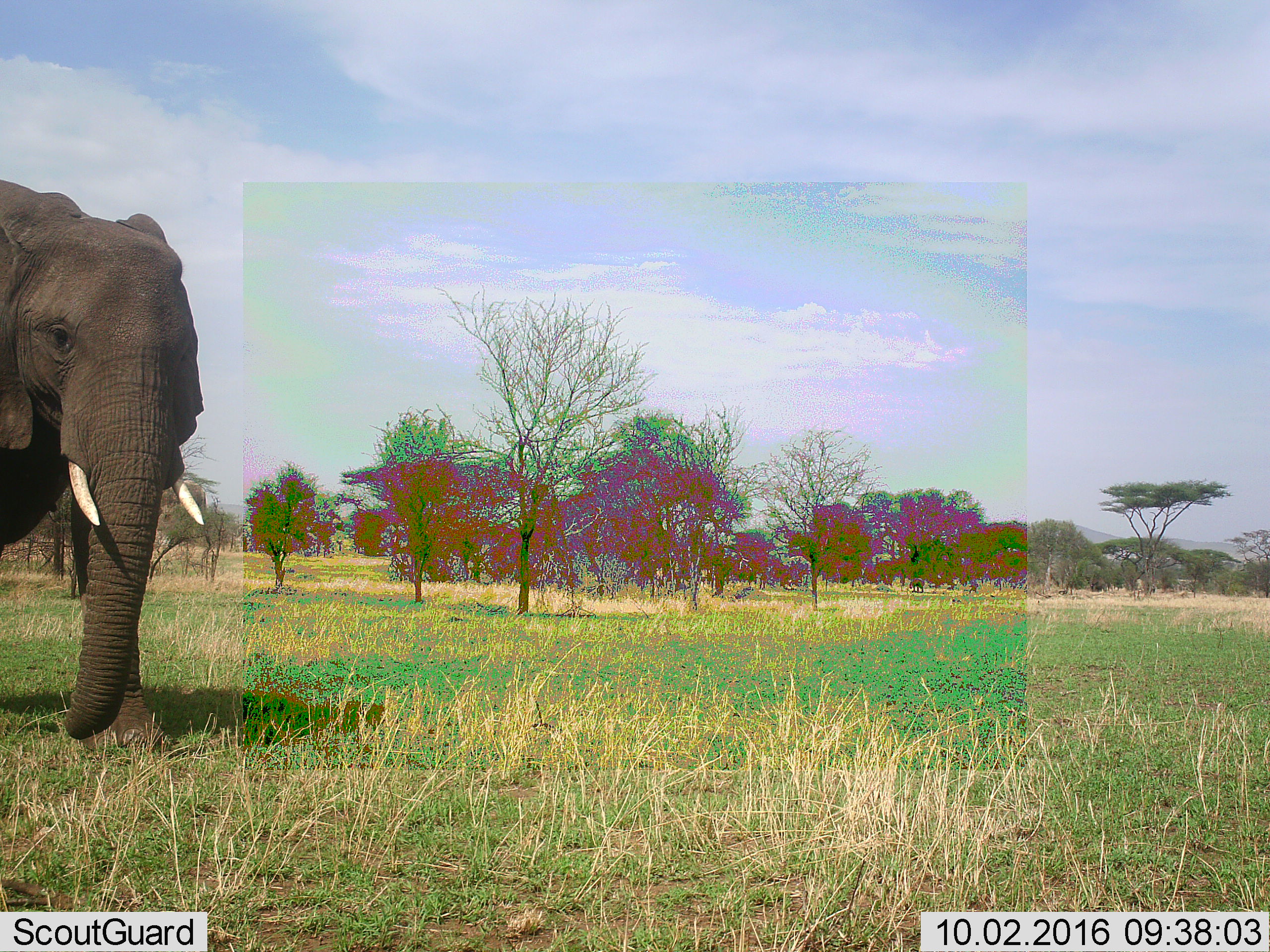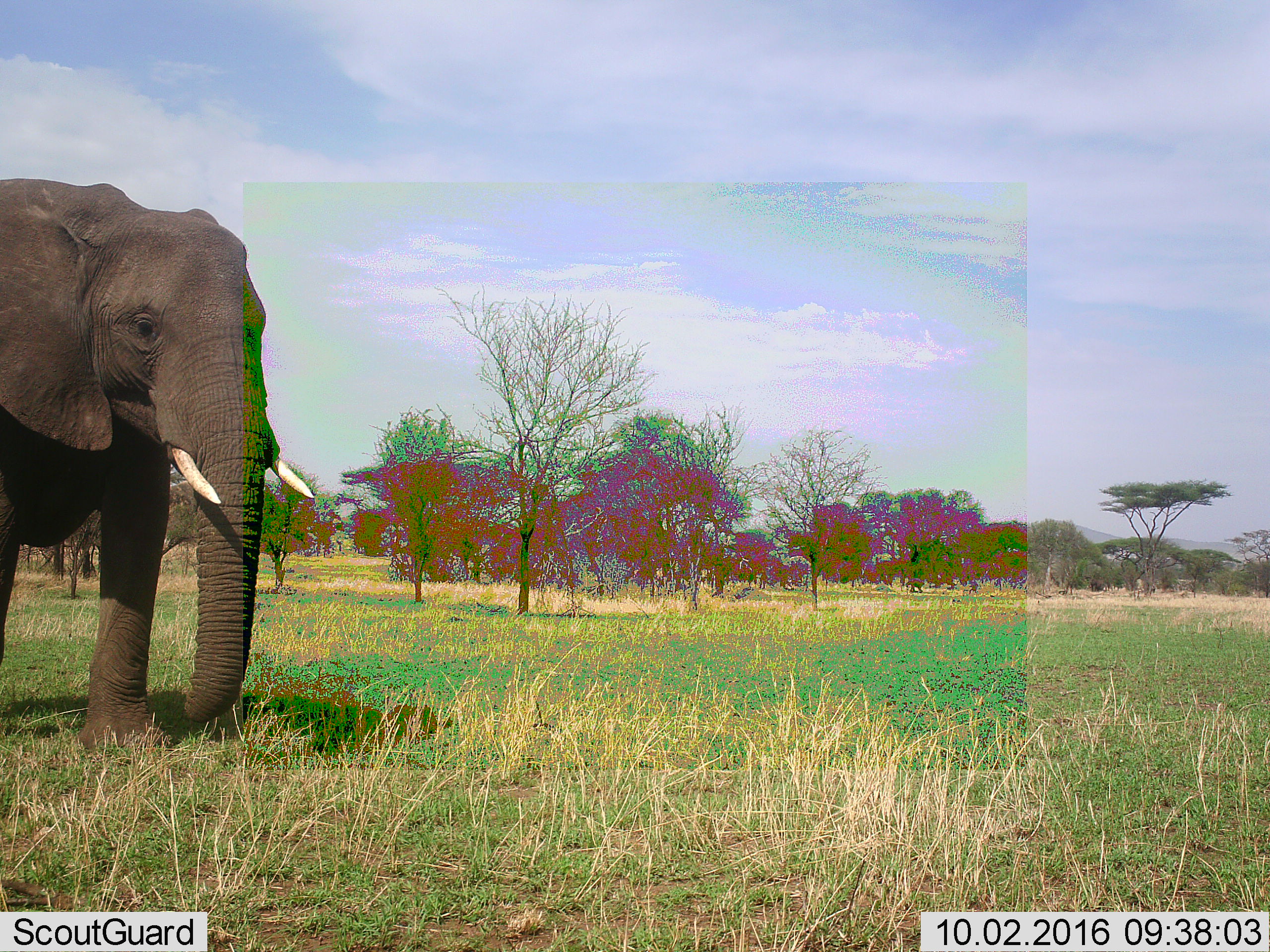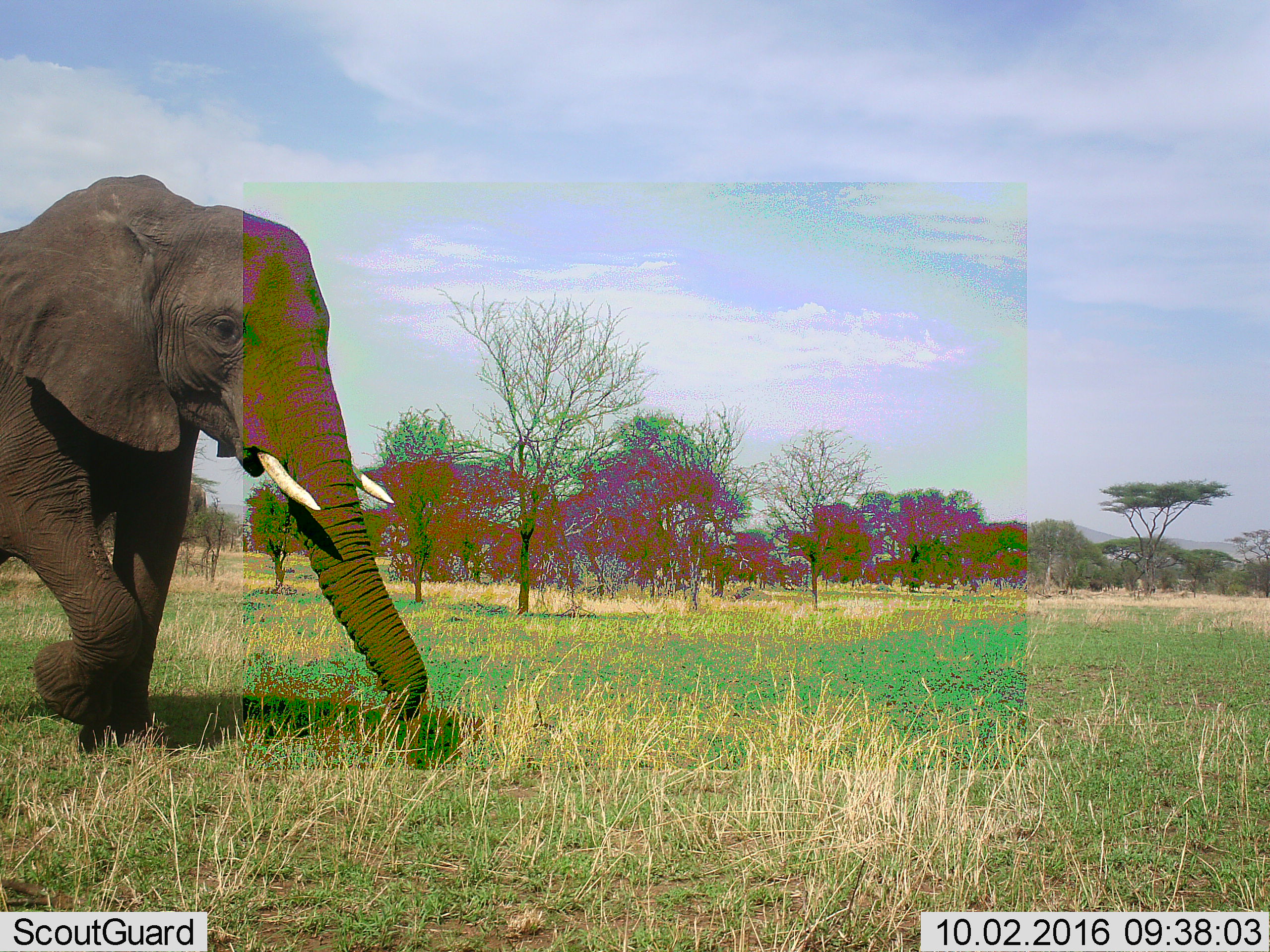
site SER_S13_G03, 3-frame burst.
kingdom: Animalia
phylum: Chordata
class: Mammalia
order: Proboscidea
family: Elephantidae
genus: Loxodonta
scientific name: Loxodonta africana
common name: african bush elephant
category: elephant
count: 1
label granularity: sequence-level